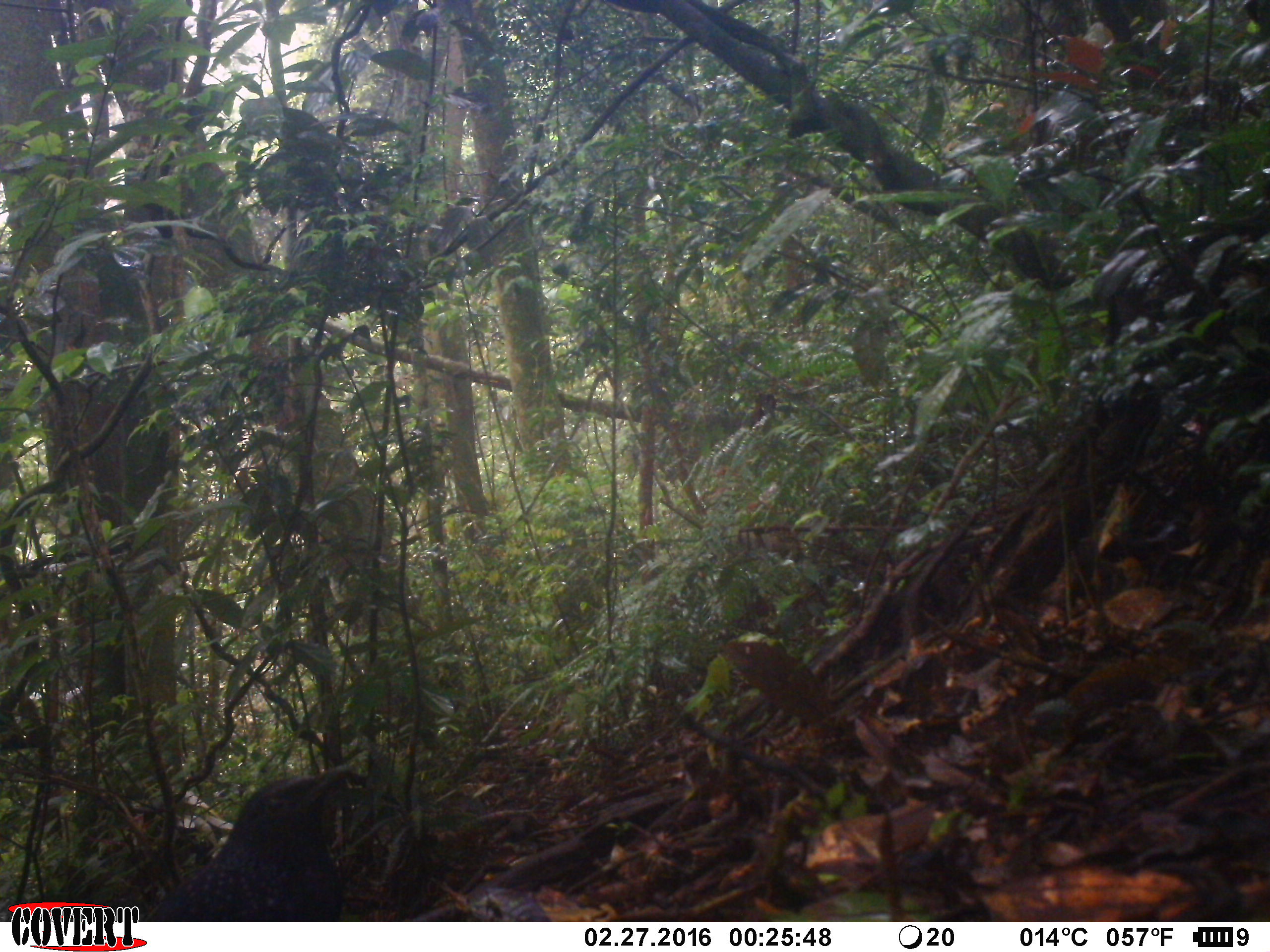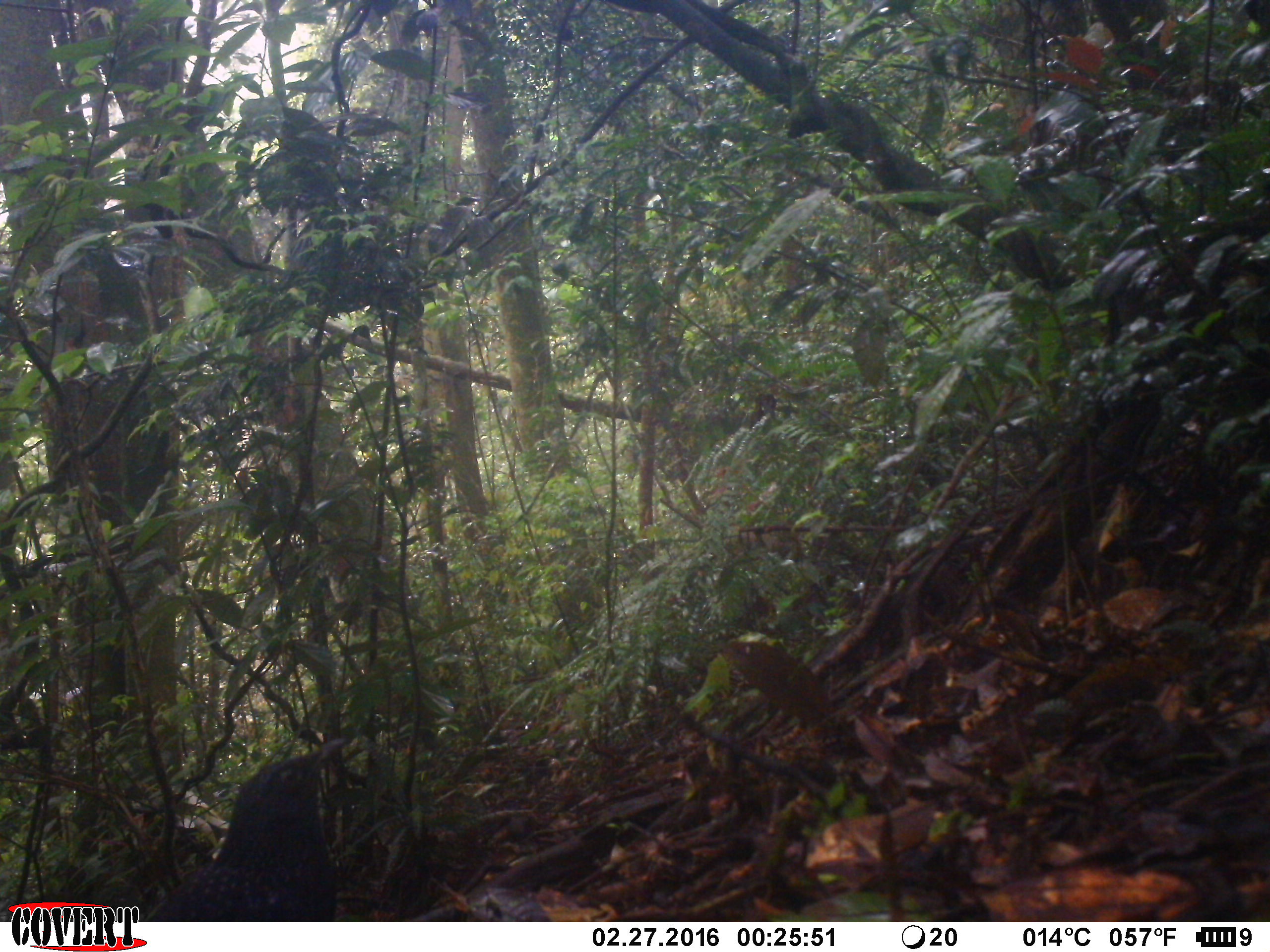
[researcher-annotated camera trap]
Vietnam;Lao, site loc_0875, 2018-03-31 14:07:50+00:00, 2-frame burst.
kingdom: Animalia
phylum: Chordata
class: Aves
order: Passeriformes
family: Muscicapidae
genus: Myophonus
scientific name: Myophonus caeruleus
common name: blue whistling thrush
Blue whistling thrush (Myophonus caeruleus). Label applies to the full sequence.